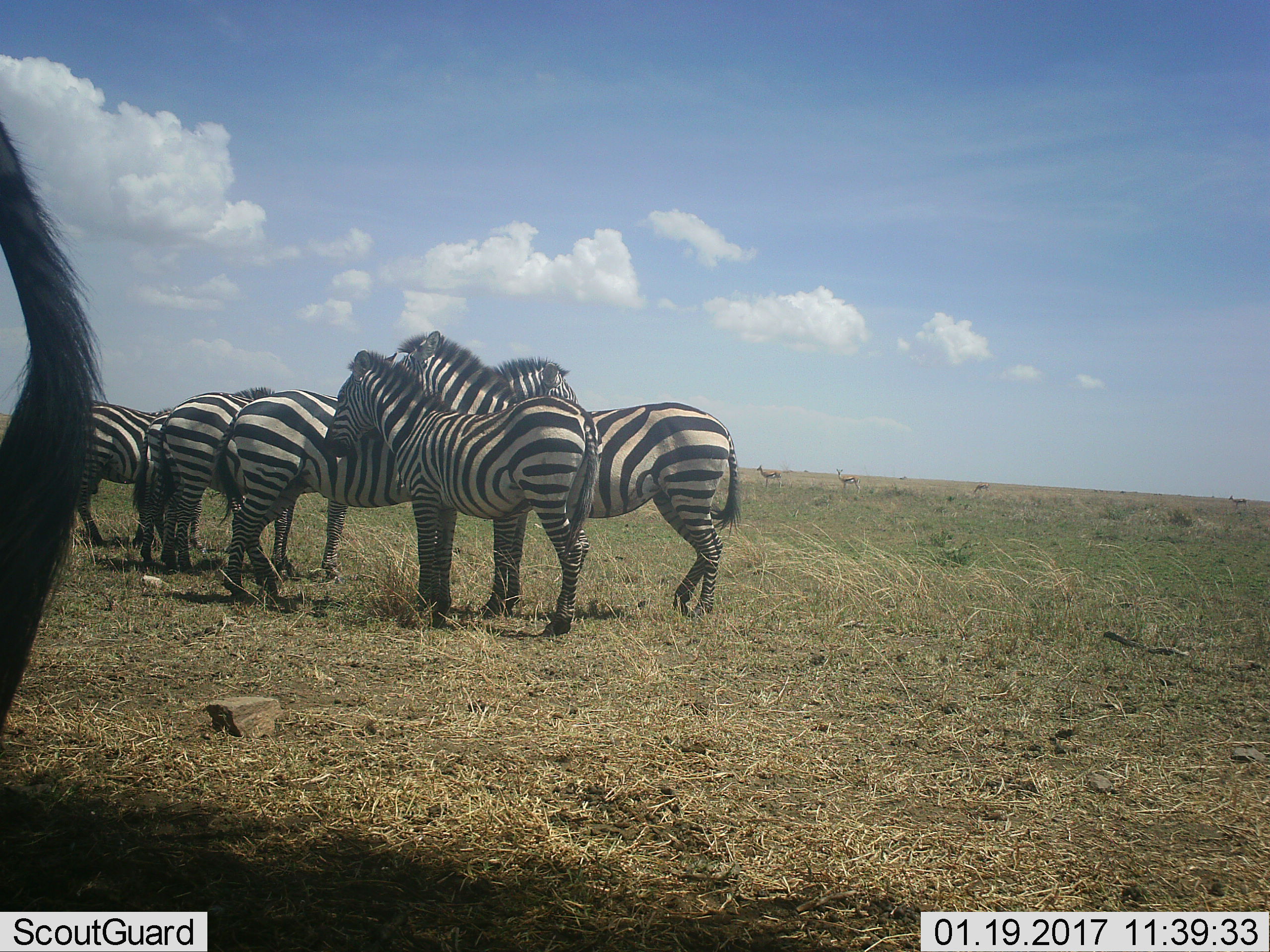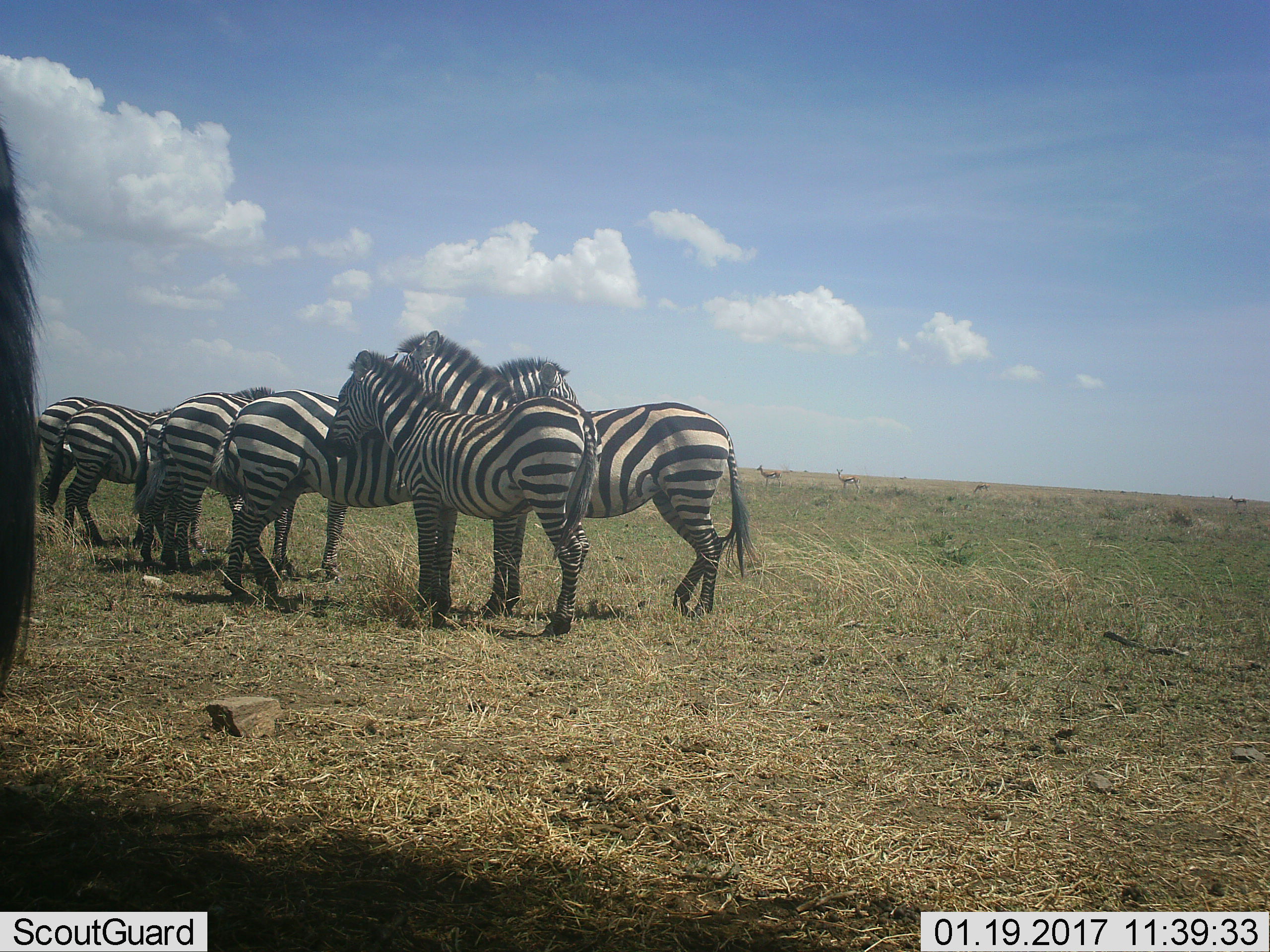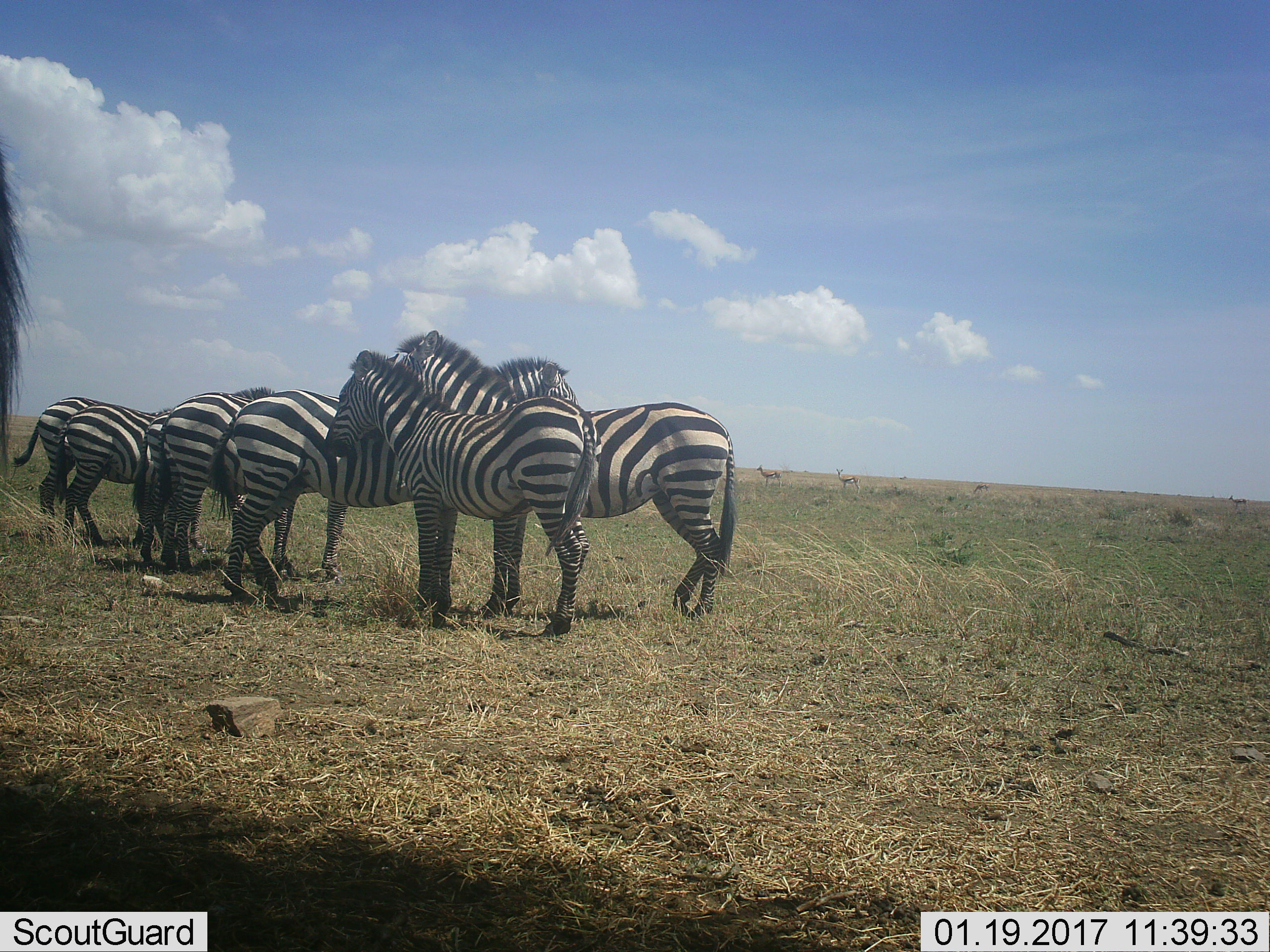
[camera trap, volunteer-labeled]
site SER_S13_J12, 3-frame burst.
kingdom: Animalia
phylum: Chordata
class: Mammalia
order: Perissodactyla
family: Equidae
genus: Equus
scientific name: Equus quagga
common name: plains zebra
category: zebraplains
Zebraplains (plains zebra) (Equus quagga), count 7. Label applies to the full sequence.